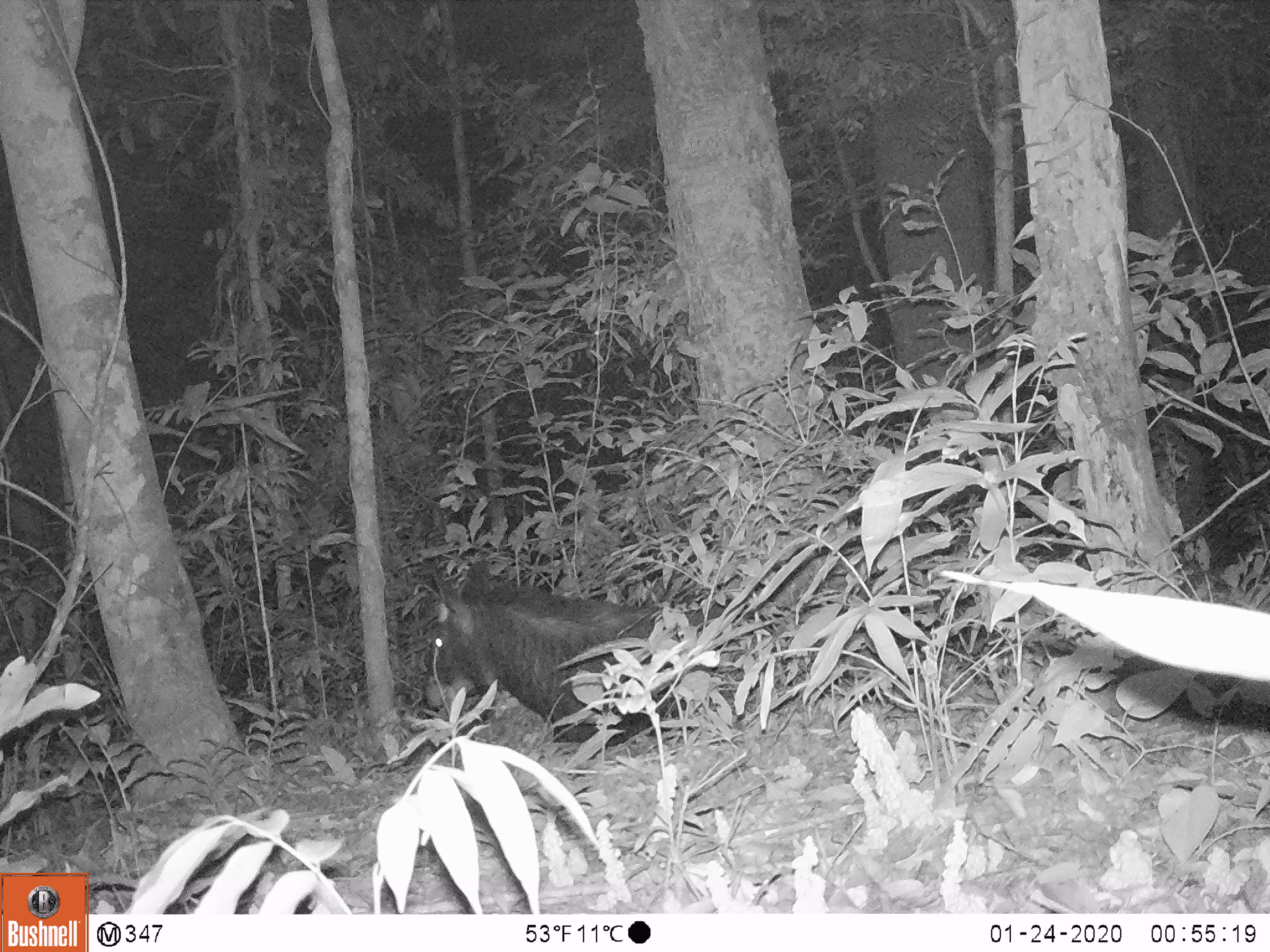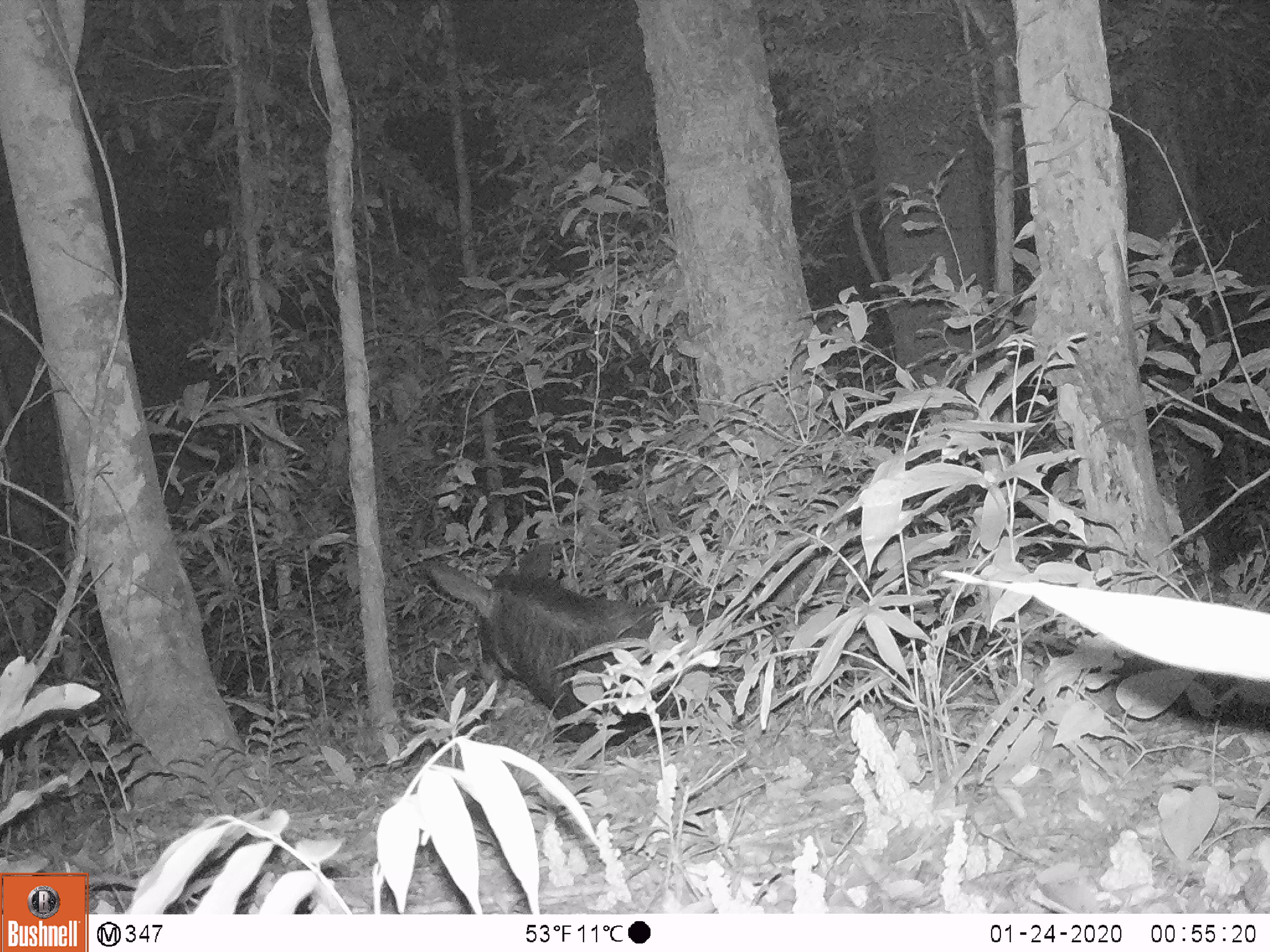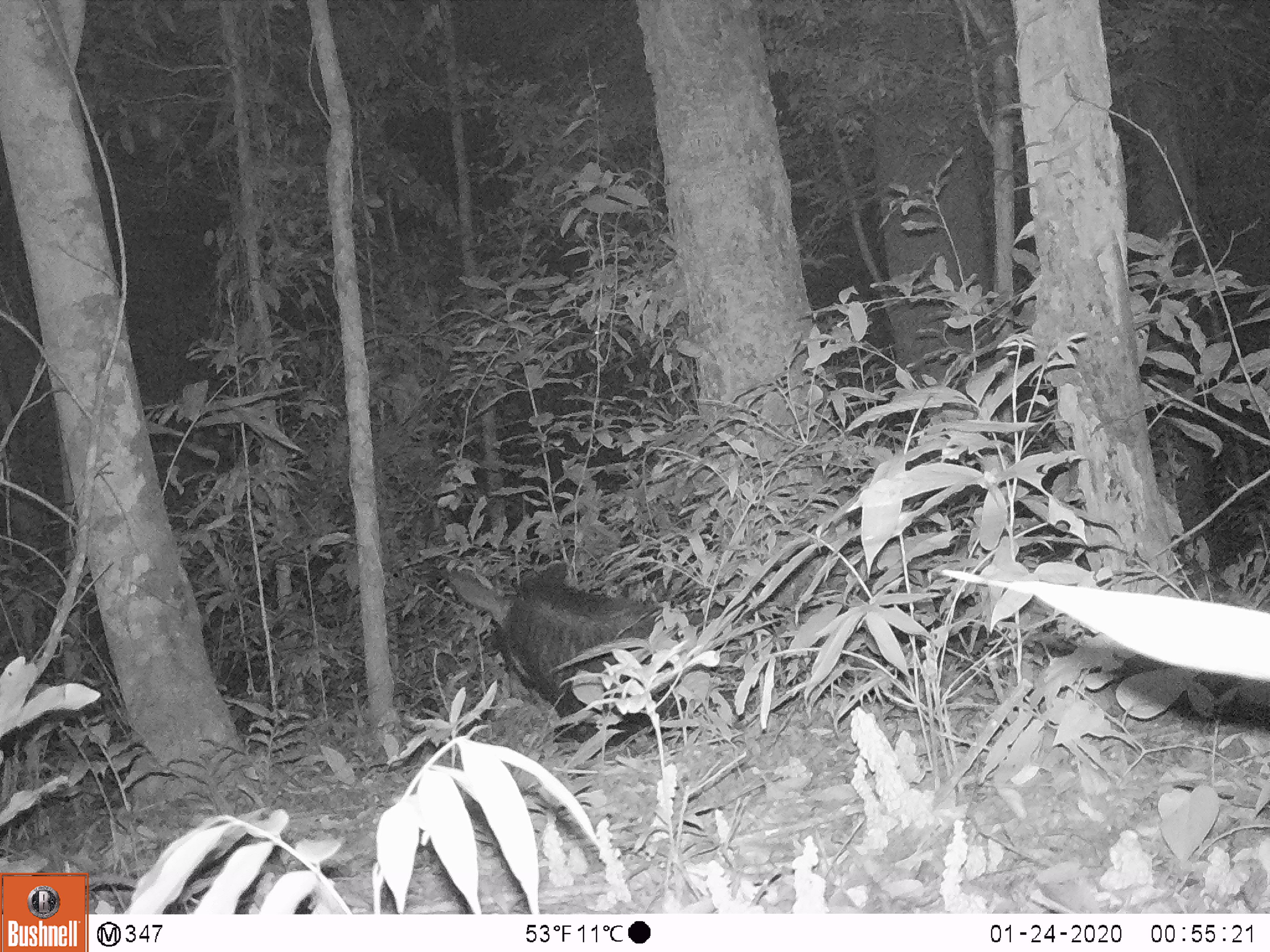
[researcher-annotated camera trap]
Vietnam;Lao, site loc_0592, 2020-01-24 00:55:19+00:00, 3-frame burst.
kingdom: Animalia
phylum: Chordata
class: Mammalia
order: Artiodactyla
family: Bovidae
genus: Capricornis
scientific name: Capricornis sumatraensis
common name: chinese serow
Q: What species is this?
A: Chinese serow (Capricornis sumatraensis).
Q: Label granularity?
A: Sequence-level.